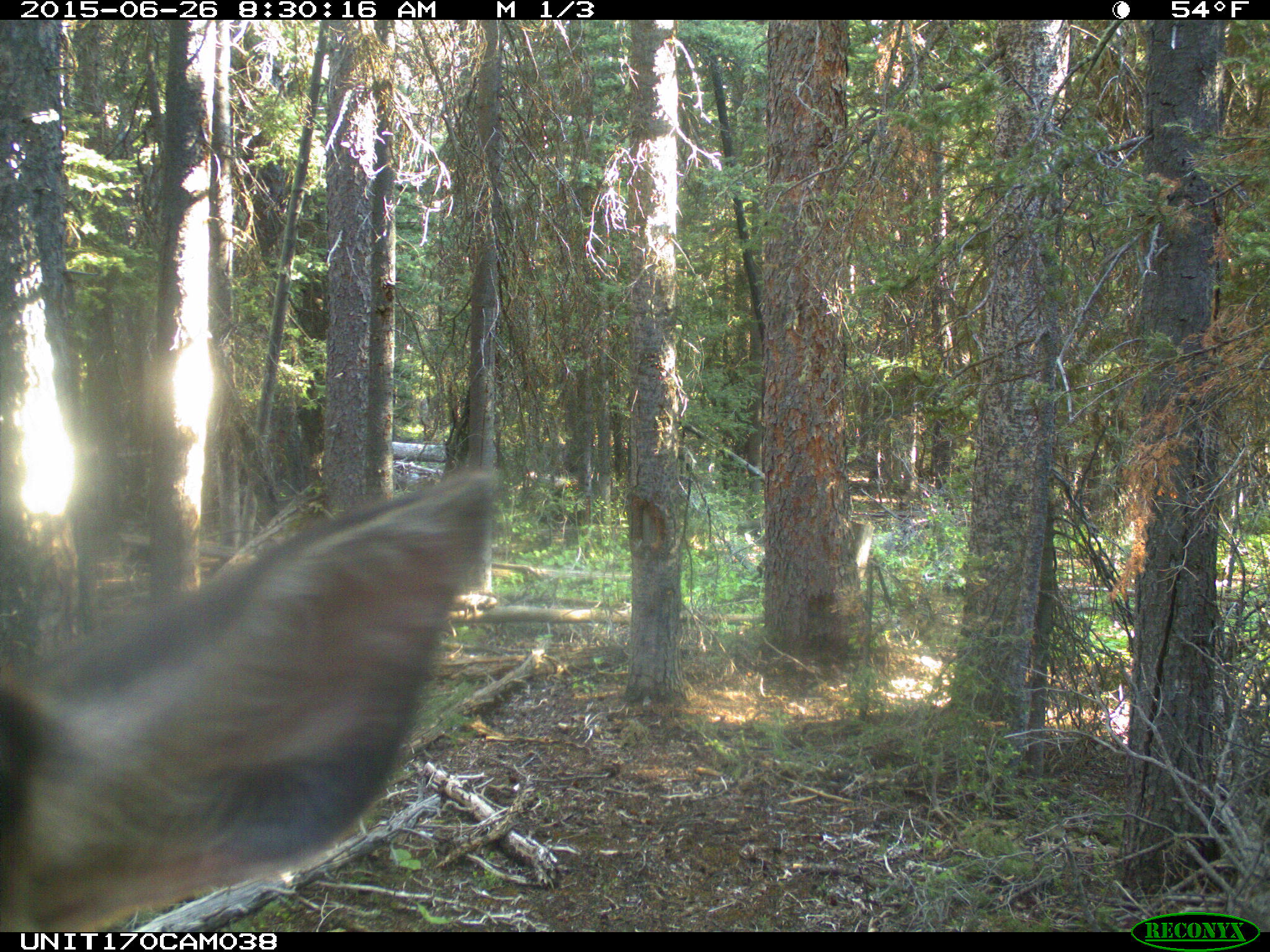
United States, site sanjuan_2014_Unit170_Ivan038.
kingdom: Animalia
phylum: Chordata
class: Mammalia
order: Artiodactyla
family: Cervidae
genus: Cervus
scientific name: Cervus elaphus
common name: red deer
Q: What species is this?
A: Cervus elaphus (red deer).